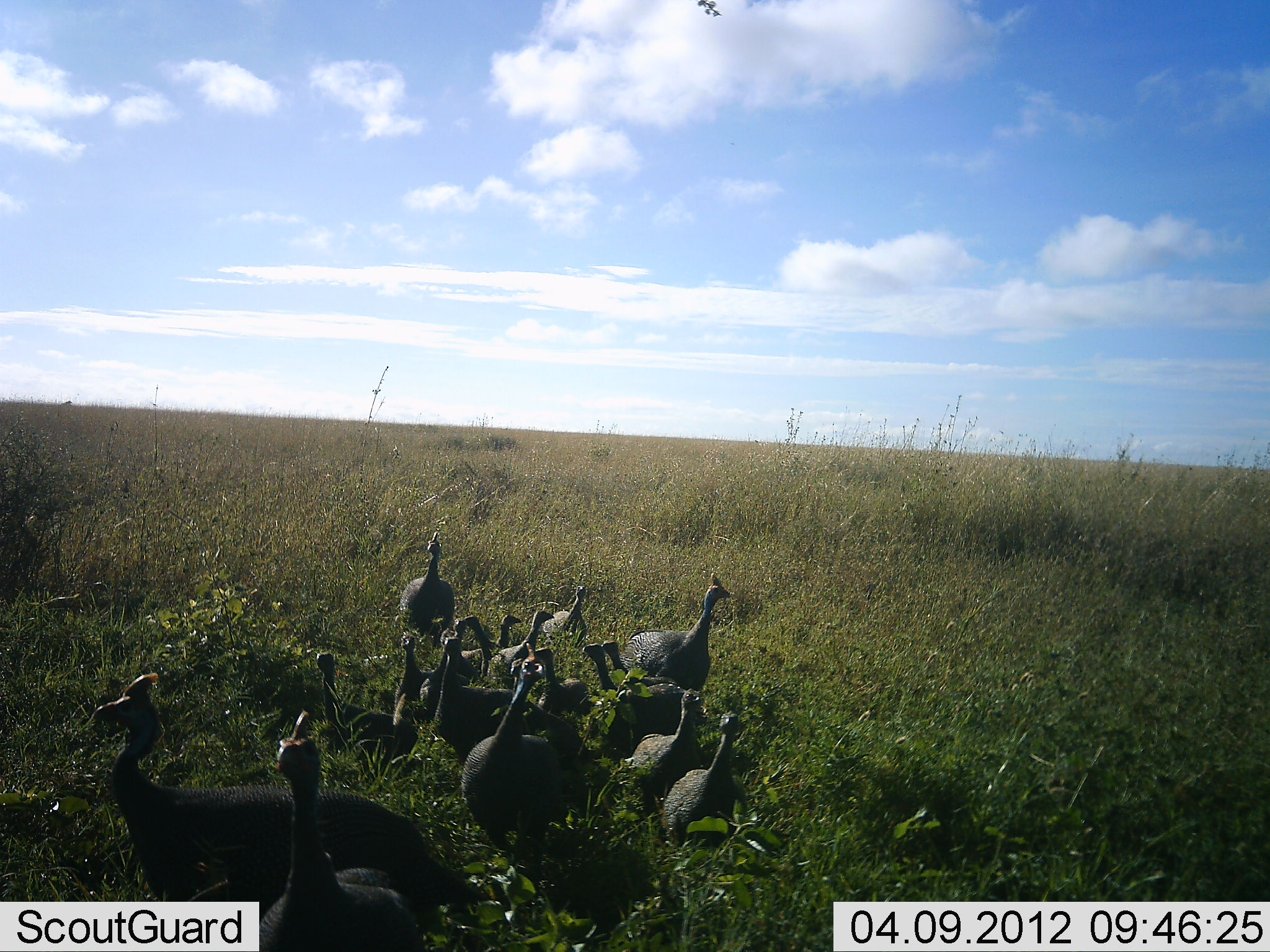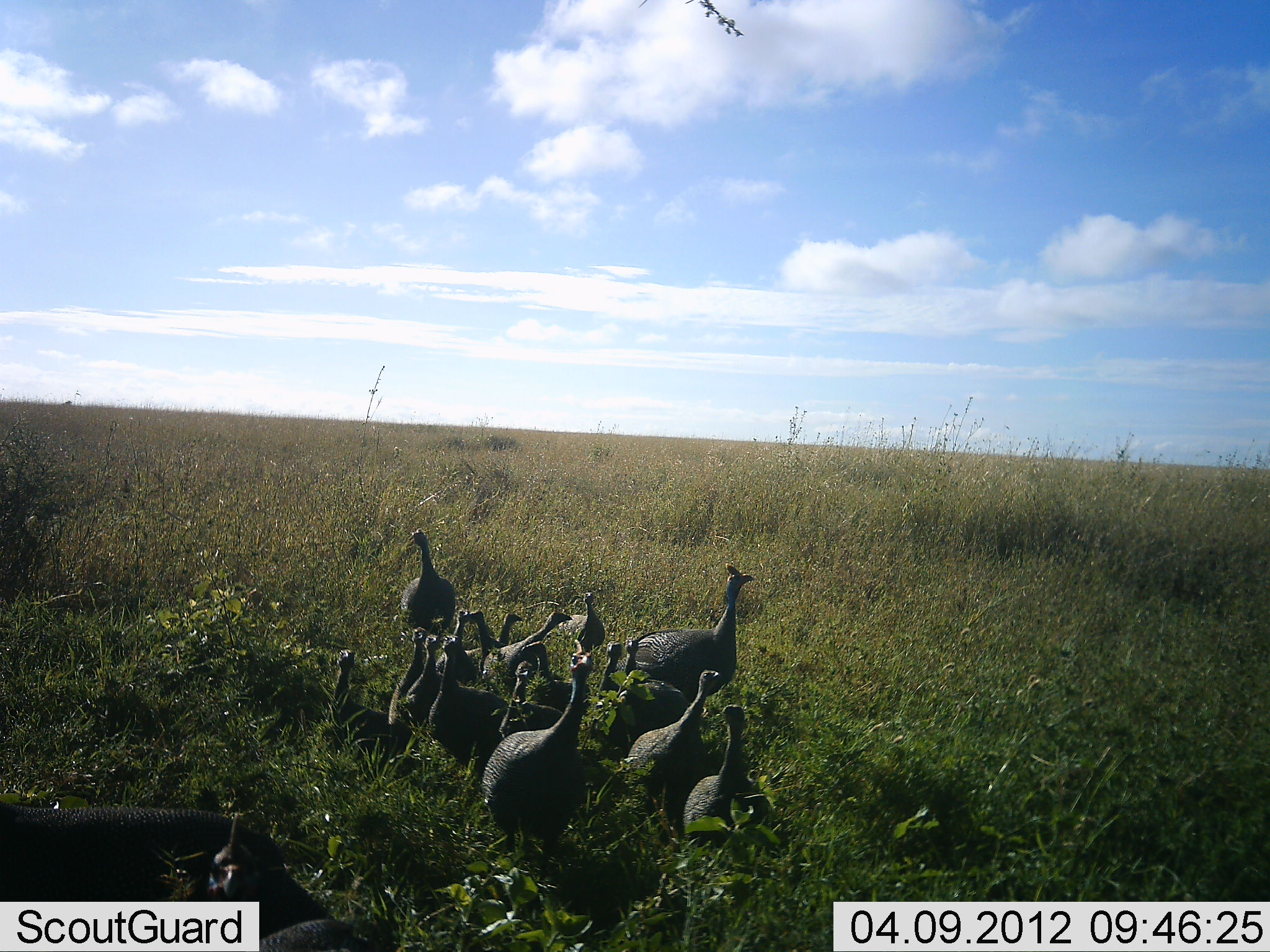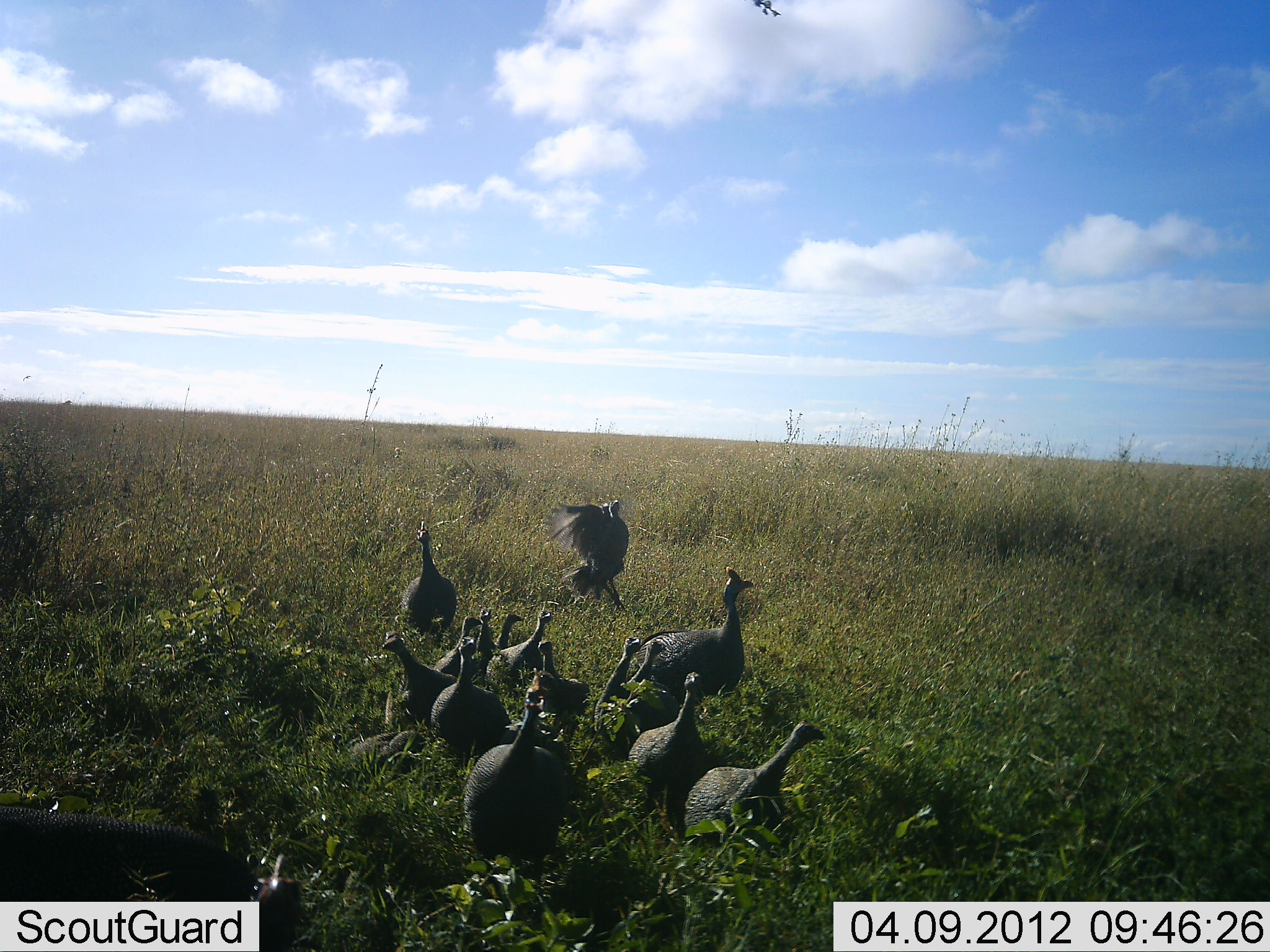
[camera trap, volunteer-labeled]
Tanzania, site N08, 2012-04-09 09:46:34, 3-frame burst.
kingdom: Animalia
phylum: Chordata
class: Aves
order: Galliformes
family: Numididae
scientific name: Numididae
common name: guinea fowl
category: guineafowl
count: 11-50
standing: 27%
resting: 0%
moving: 93%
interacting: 0%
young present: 20%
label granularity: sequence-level